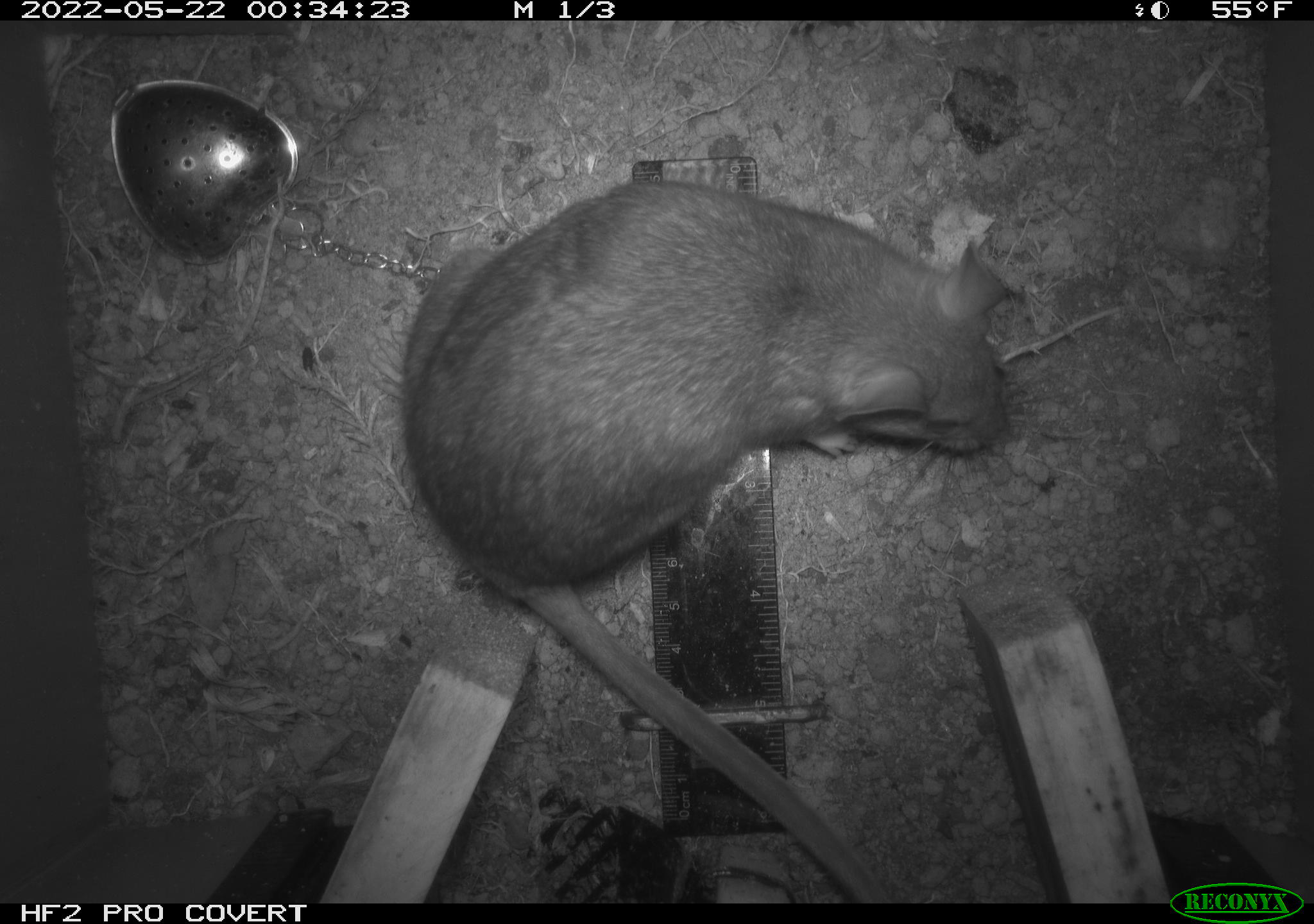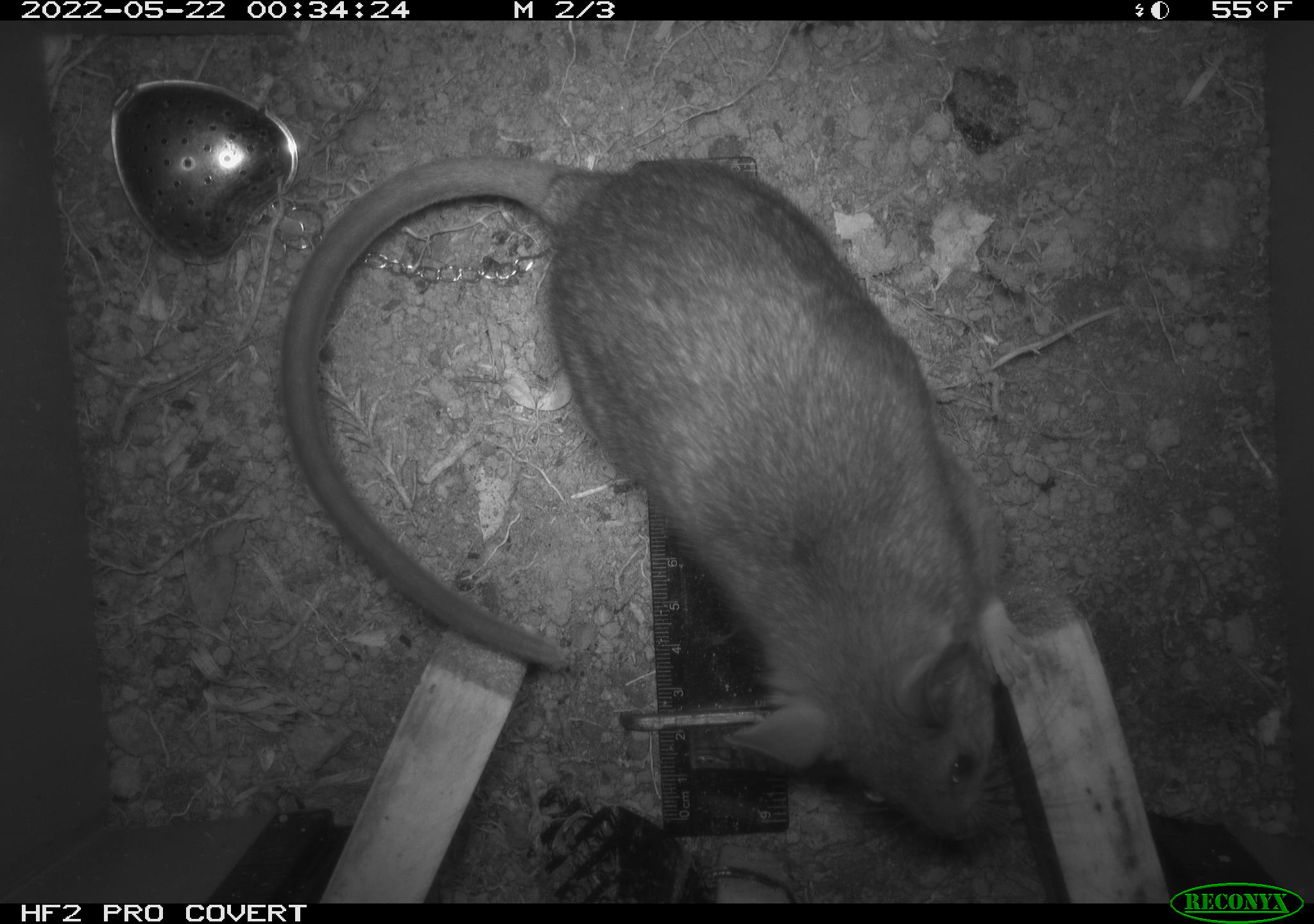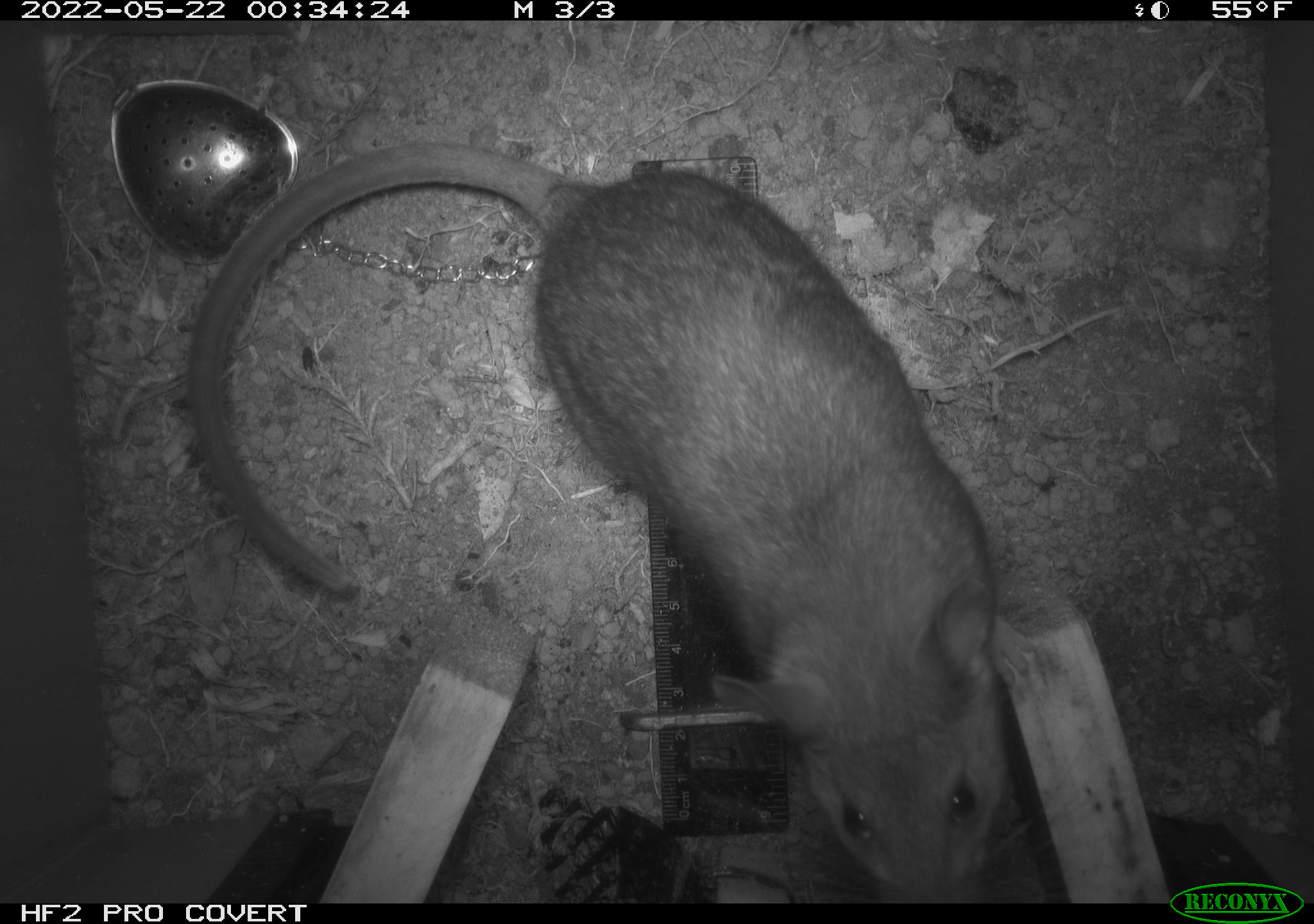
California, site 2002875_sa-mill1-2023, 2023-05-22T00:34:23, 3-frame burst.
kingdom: Animalia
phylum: Chordata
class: Mammalia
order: Rodentia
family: Cricetidae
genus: Neotoma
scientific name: Neotoma fuscipes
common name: dusky-footed woodrat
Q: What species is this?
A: Dusky-footed woodrat (Neotoma fuscipes).